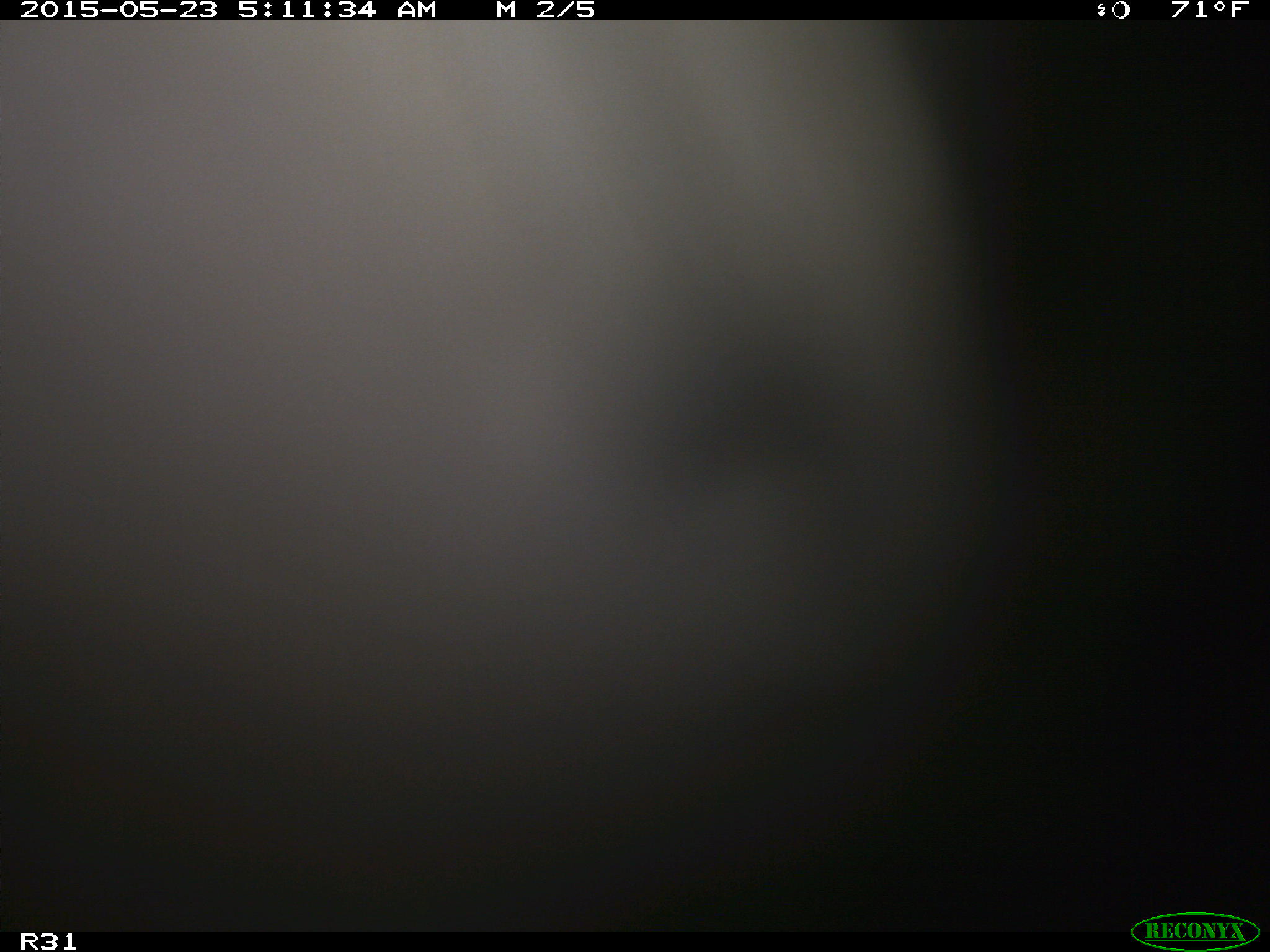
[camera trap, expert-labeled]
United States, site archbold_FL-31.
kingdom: Animalia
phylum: Chordata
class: Mammalia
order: Artiodactyla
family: Bovidae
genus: Bos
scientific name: Bos taurus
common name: domestic cow